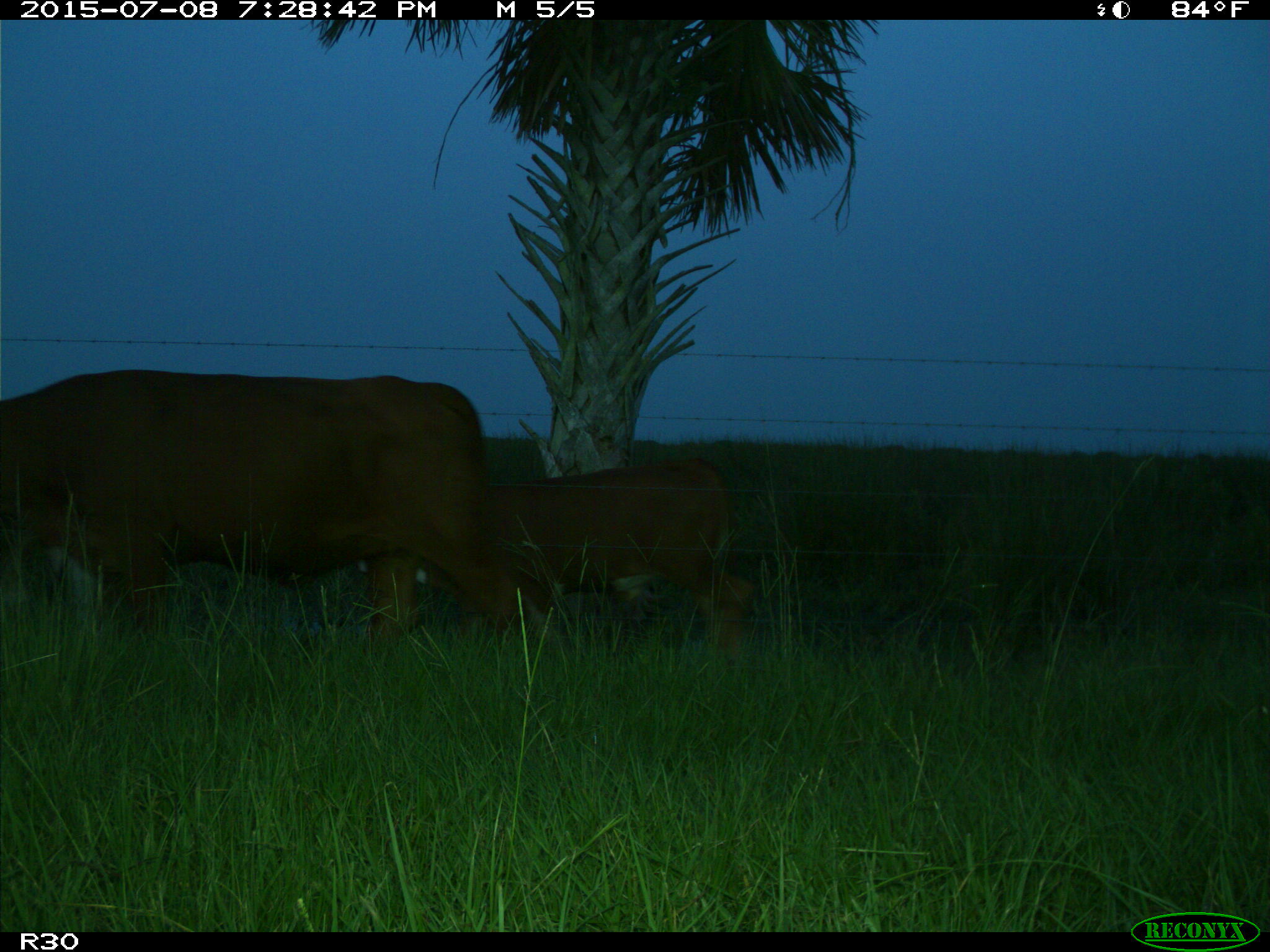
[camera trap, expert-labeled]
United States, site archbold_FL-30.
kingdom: Animalia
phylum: Chordata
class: Mammalia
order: Artiodactyla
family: Bovidae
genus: Bos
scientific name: Bos taurus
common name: domestic cow